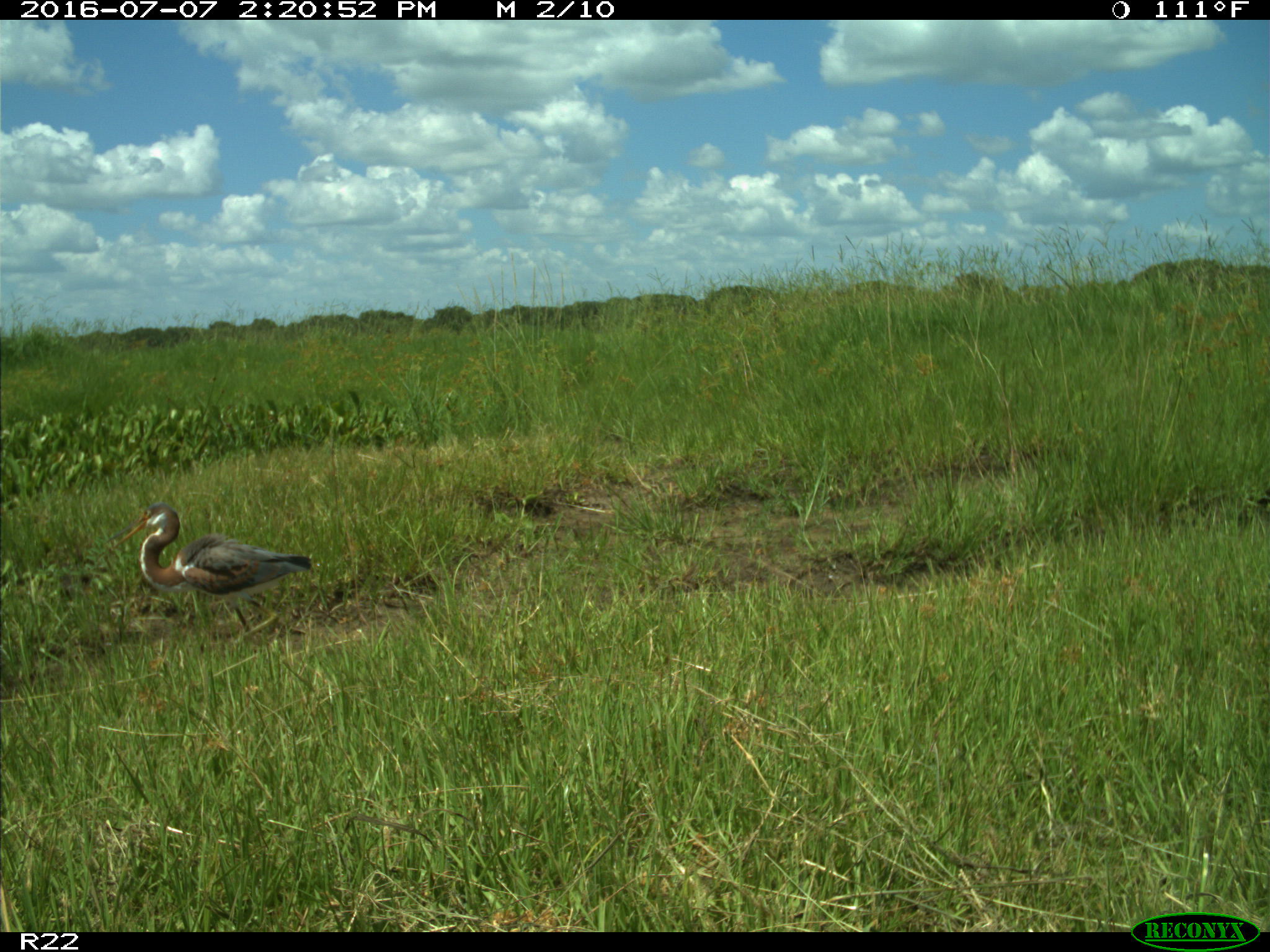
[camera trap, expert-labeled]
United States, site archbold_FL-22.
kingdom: Animalia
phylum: Chordata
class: Aves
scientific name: Aves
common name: birds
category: unidentified bird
Unidentified bird (birds) (Aves).